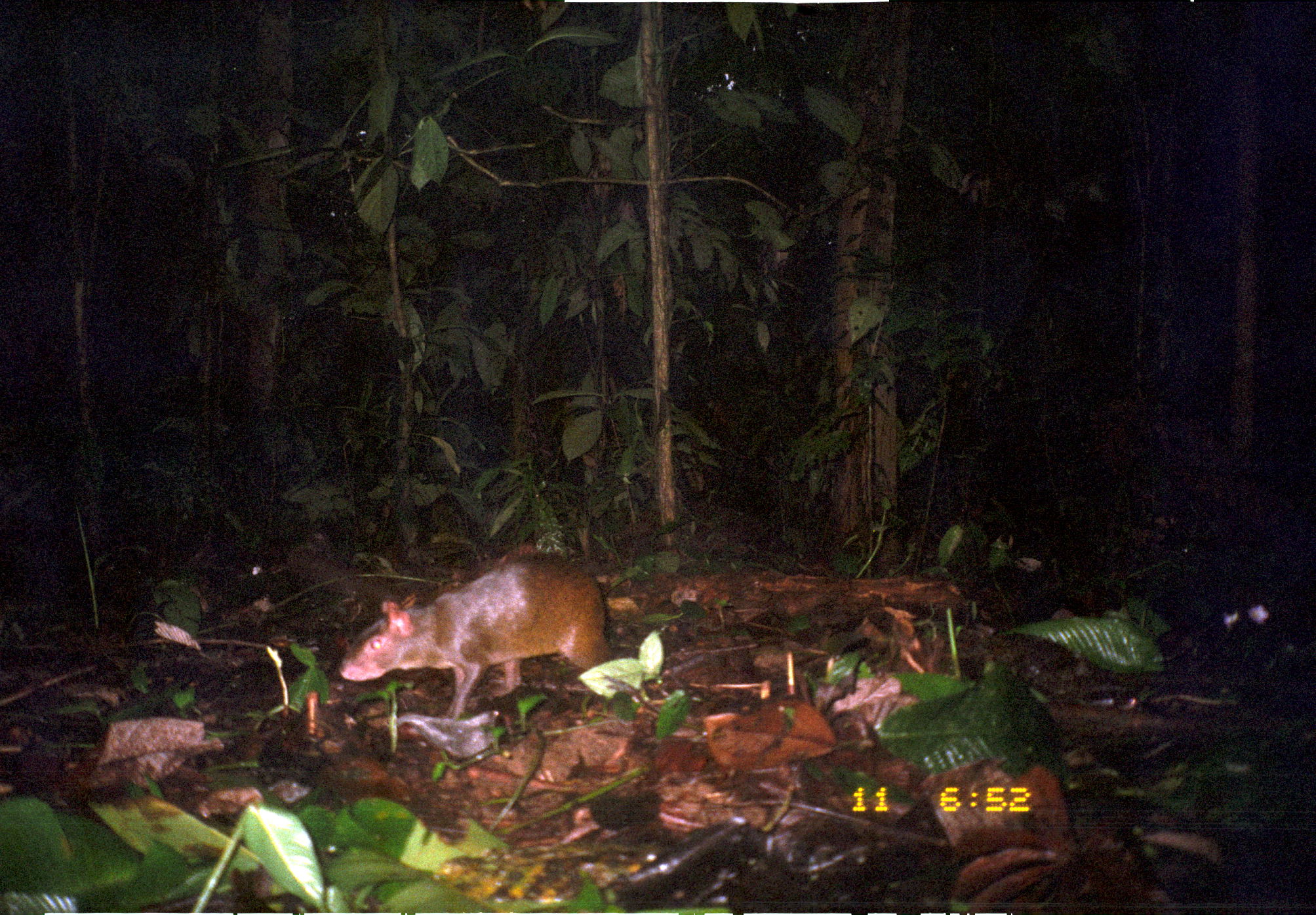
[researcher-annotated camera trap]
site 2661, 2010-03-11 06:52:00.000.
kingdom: Animalia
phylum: Chordata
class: Mammalia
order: Rodentia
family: Dasyproctidae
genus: Dasyprocta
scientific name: Dasyprocta punctata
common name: central american agouti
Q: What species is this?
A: Dasyprocta punctata (central american agouti).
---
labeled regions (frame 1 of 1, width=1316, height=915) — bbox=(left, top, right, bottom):
dasyprocta punctata: bbox=(337, 555, 609, 717)